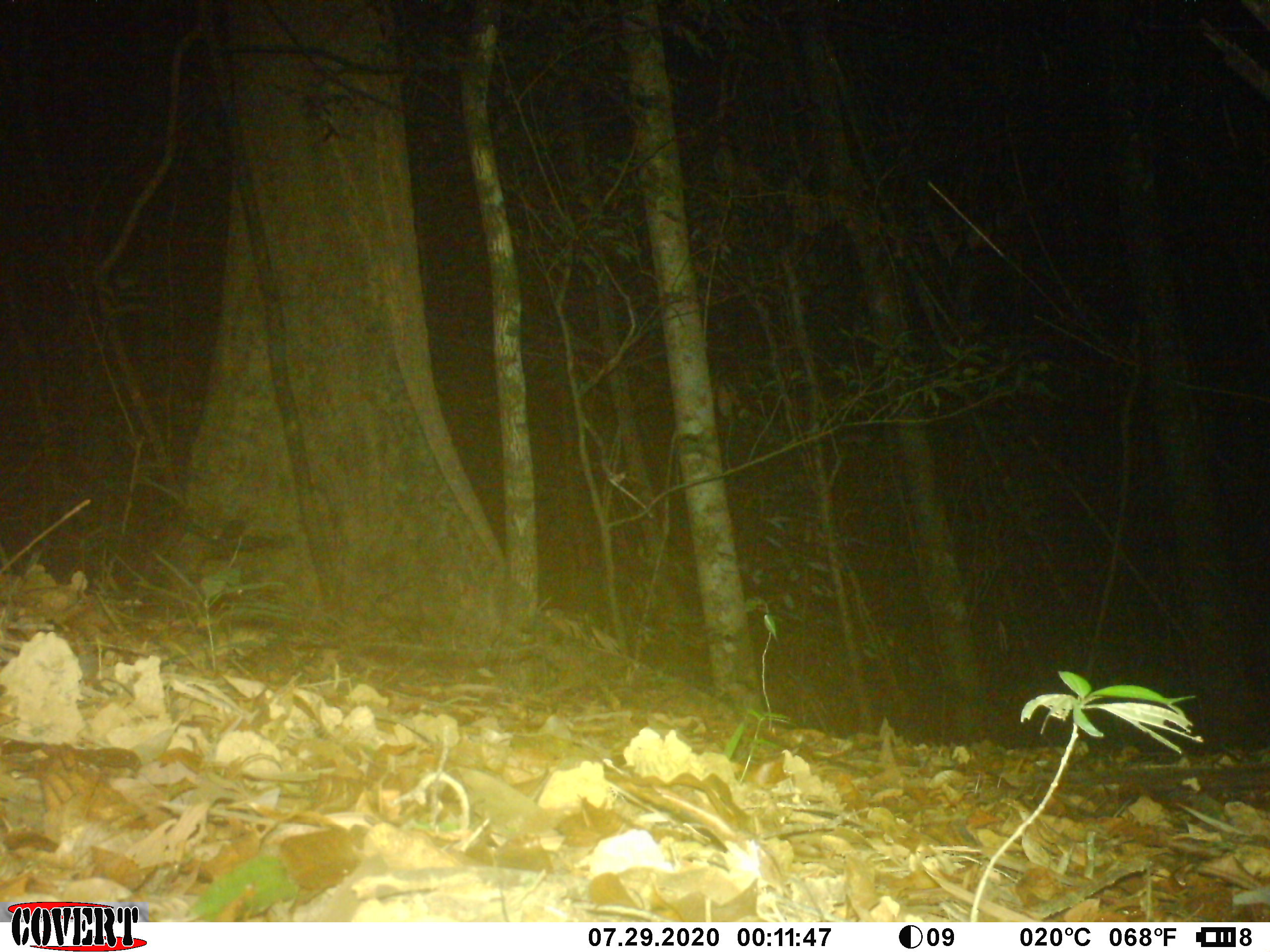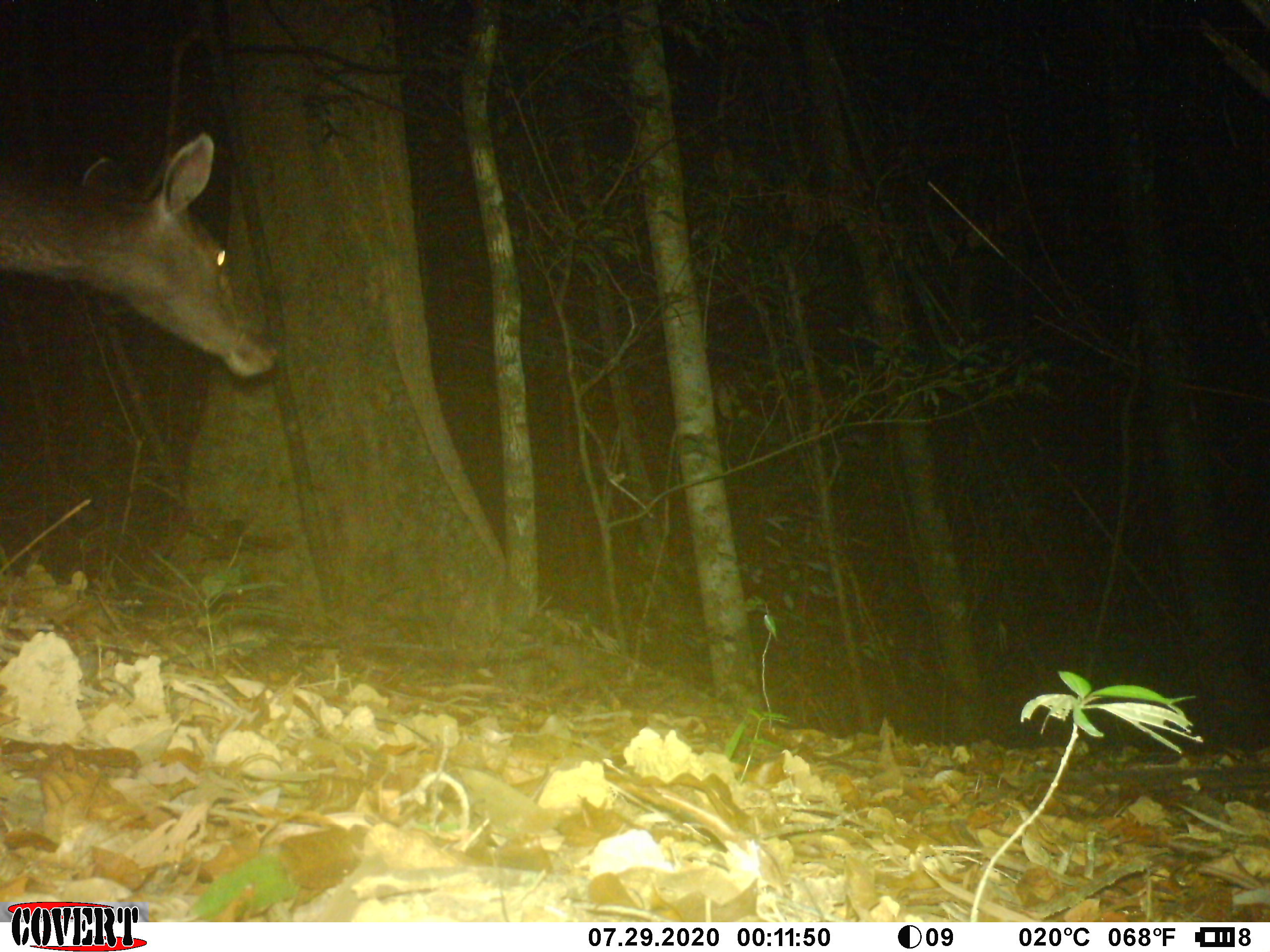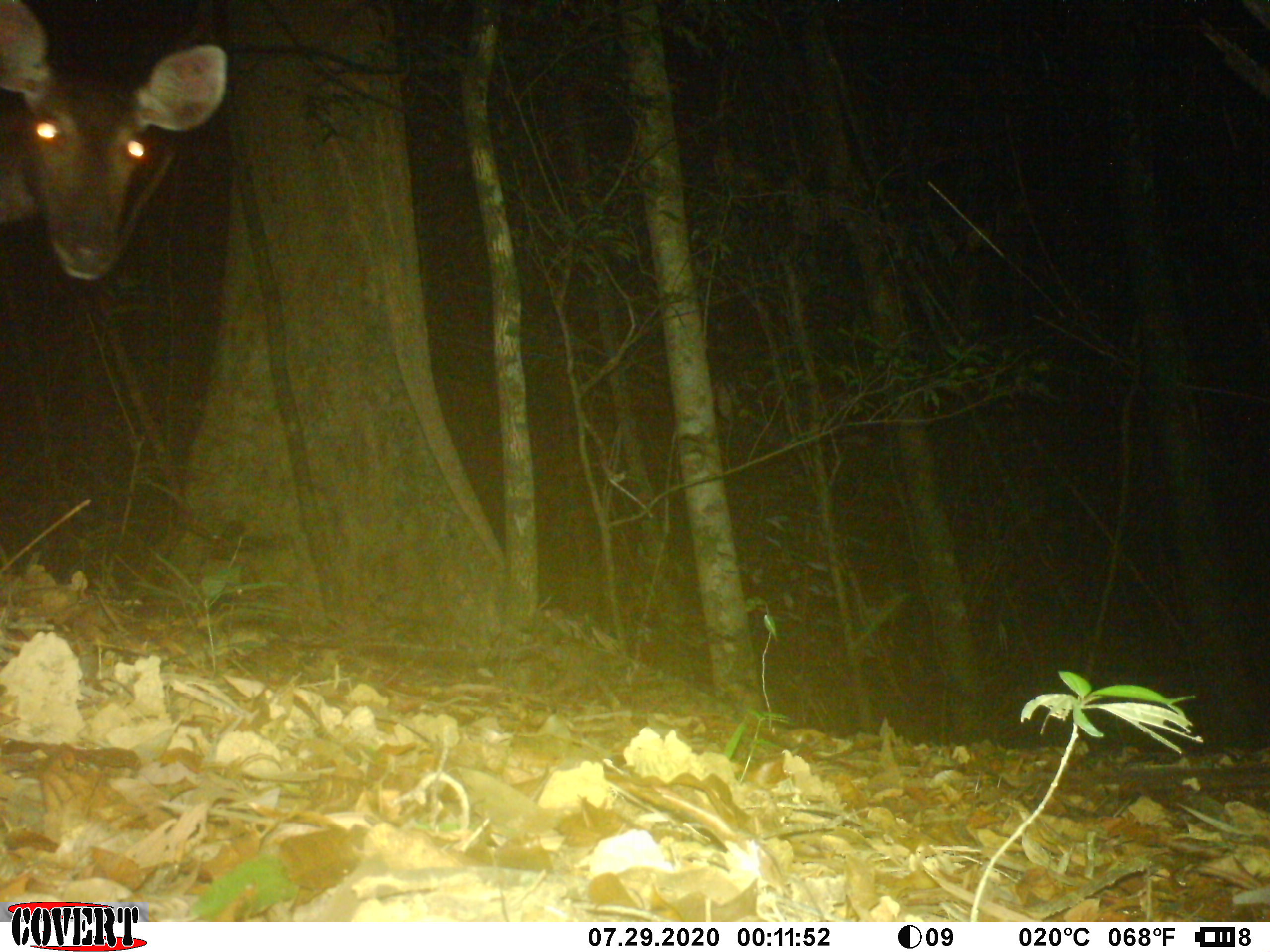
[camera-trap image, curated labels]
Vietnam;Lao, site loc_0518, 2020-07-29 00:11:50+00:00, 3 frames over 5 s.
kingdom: Animalia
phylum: Chordata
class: Mammalia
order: Artiodactyla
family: Cervidae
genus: Rusa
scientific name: Rusa unicolor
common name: sambar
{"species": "sambar (Rusa unicolor)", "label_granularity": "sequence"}